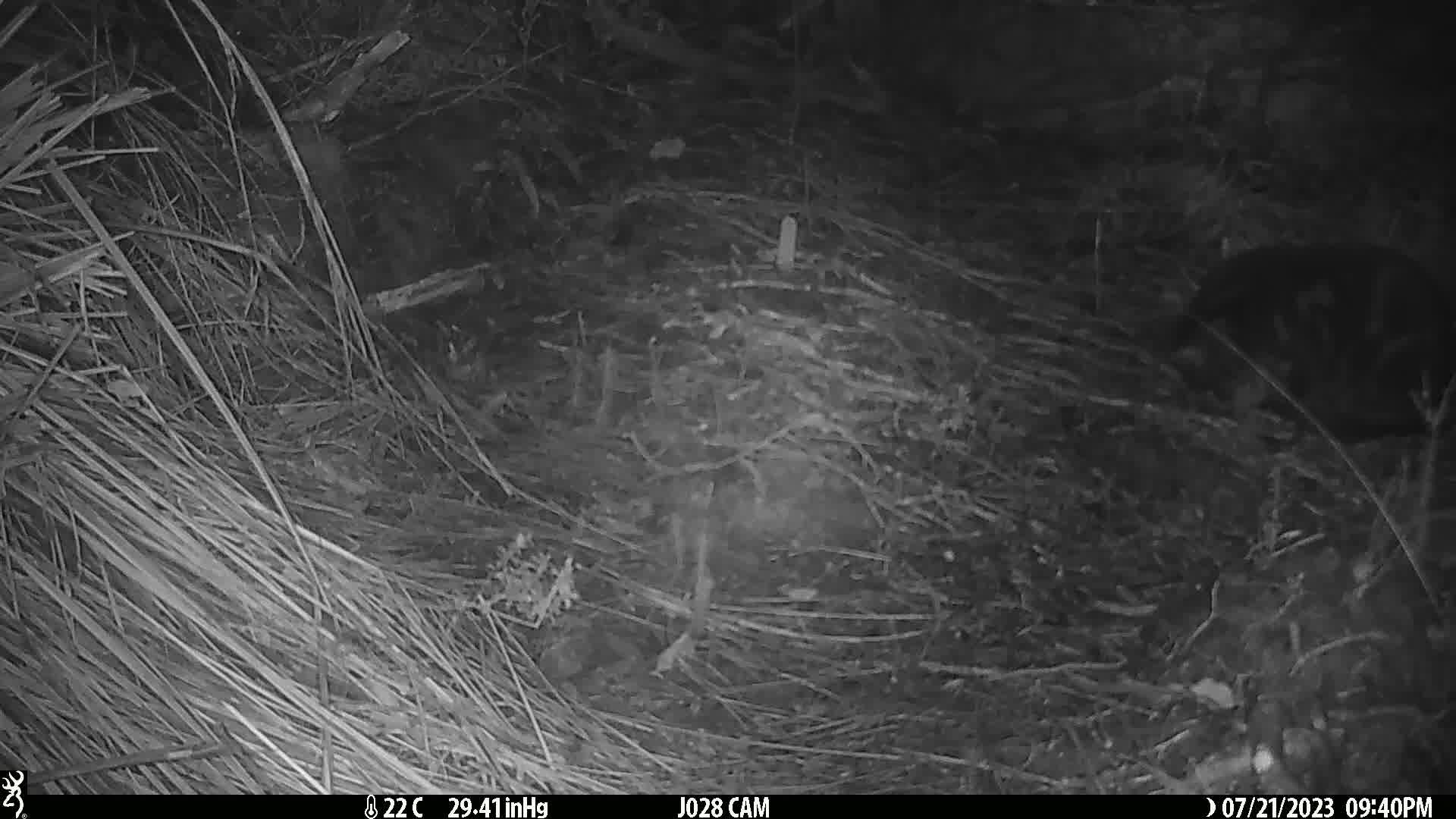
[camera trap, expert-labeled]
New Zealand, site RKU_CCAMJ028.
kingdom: Animalia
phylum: Chordata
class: Mammalia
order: Carnivora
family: Felidae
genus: Felis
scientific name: Felis catus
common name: domestic cat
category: cat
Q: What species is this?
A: Cat (domestic cat) (Felis catus).